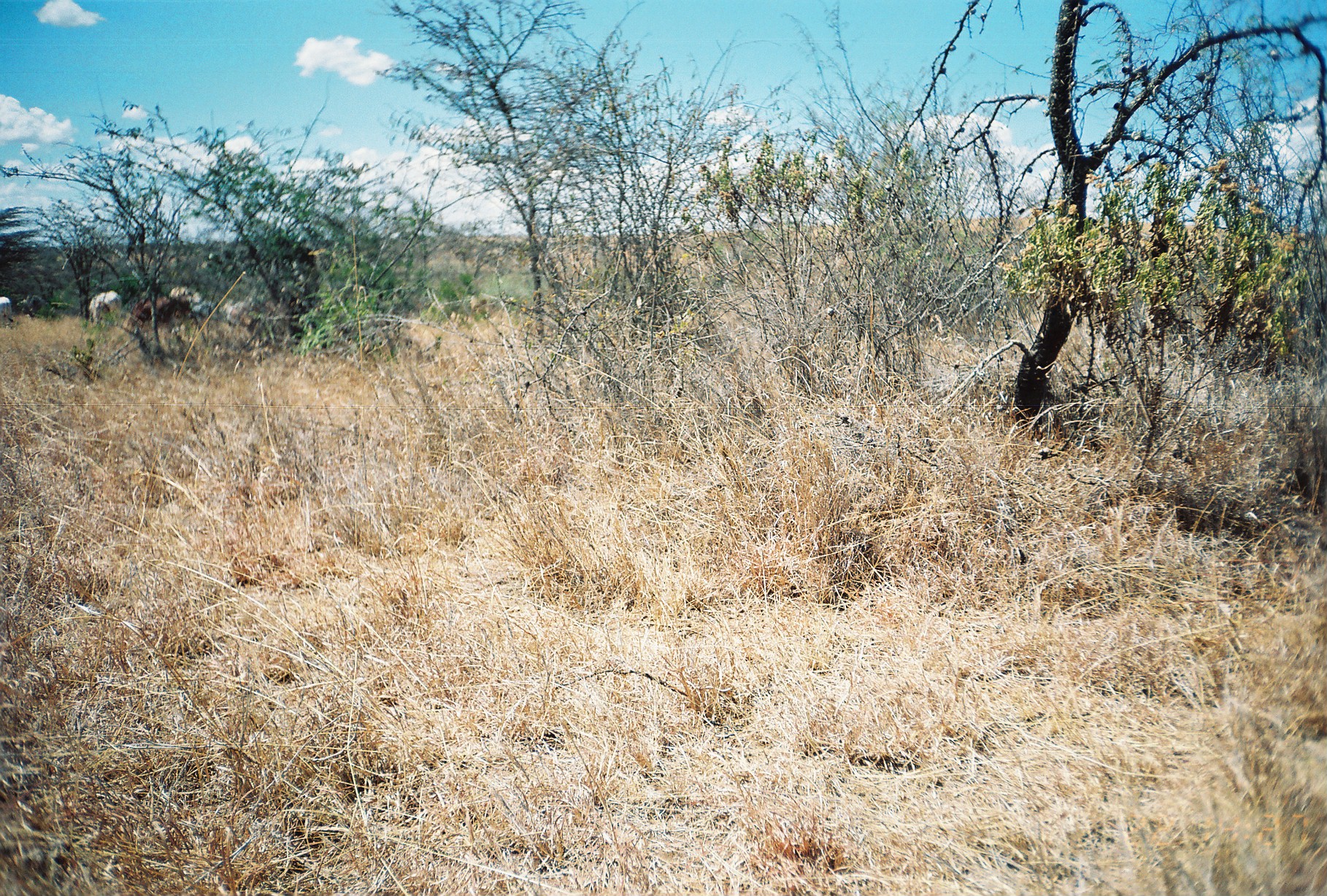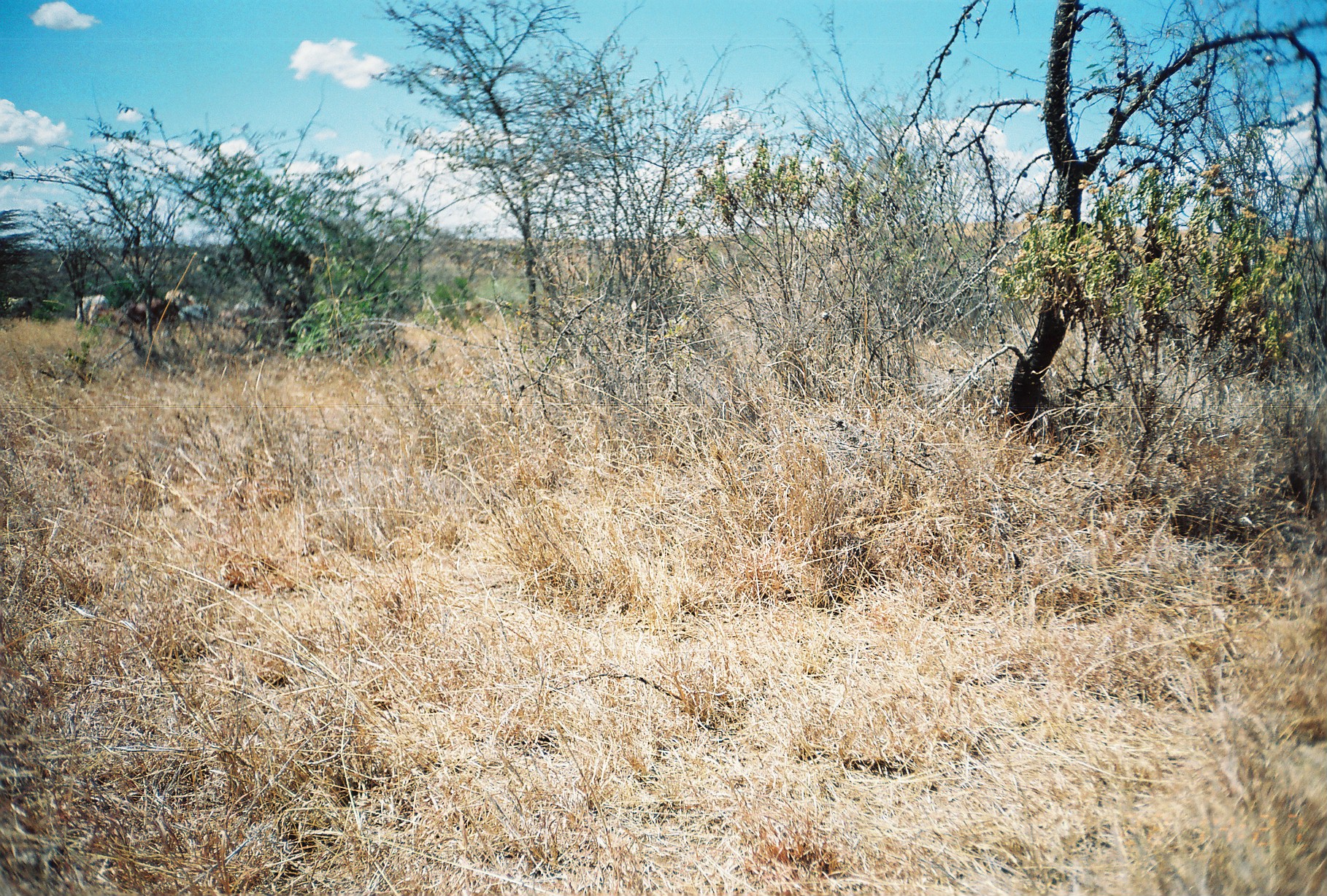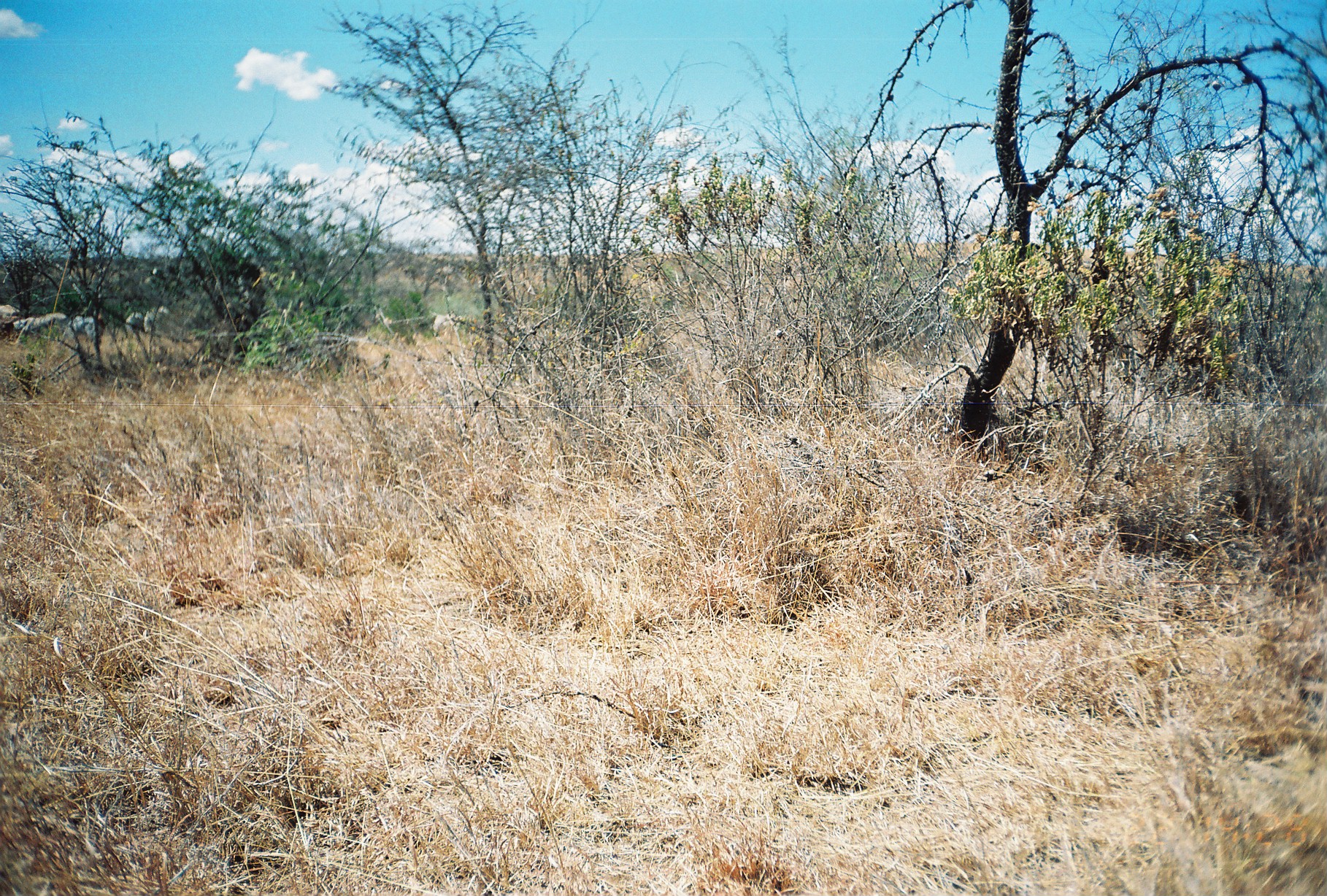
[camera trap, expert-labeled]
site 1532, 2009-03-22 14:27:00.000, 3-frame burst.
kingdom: Animalia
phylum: Chordata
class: Mammalia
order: Artiodactyla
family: Bovidae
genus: Bos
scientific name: Bos taurus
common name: domestic cattle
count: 9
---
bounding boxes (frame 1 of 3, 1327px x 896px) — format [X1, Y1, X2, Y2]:
bos taurus: [129, 282, 201, 330]; [85, 288, 123, 327]; [0, 292, 17, 324]